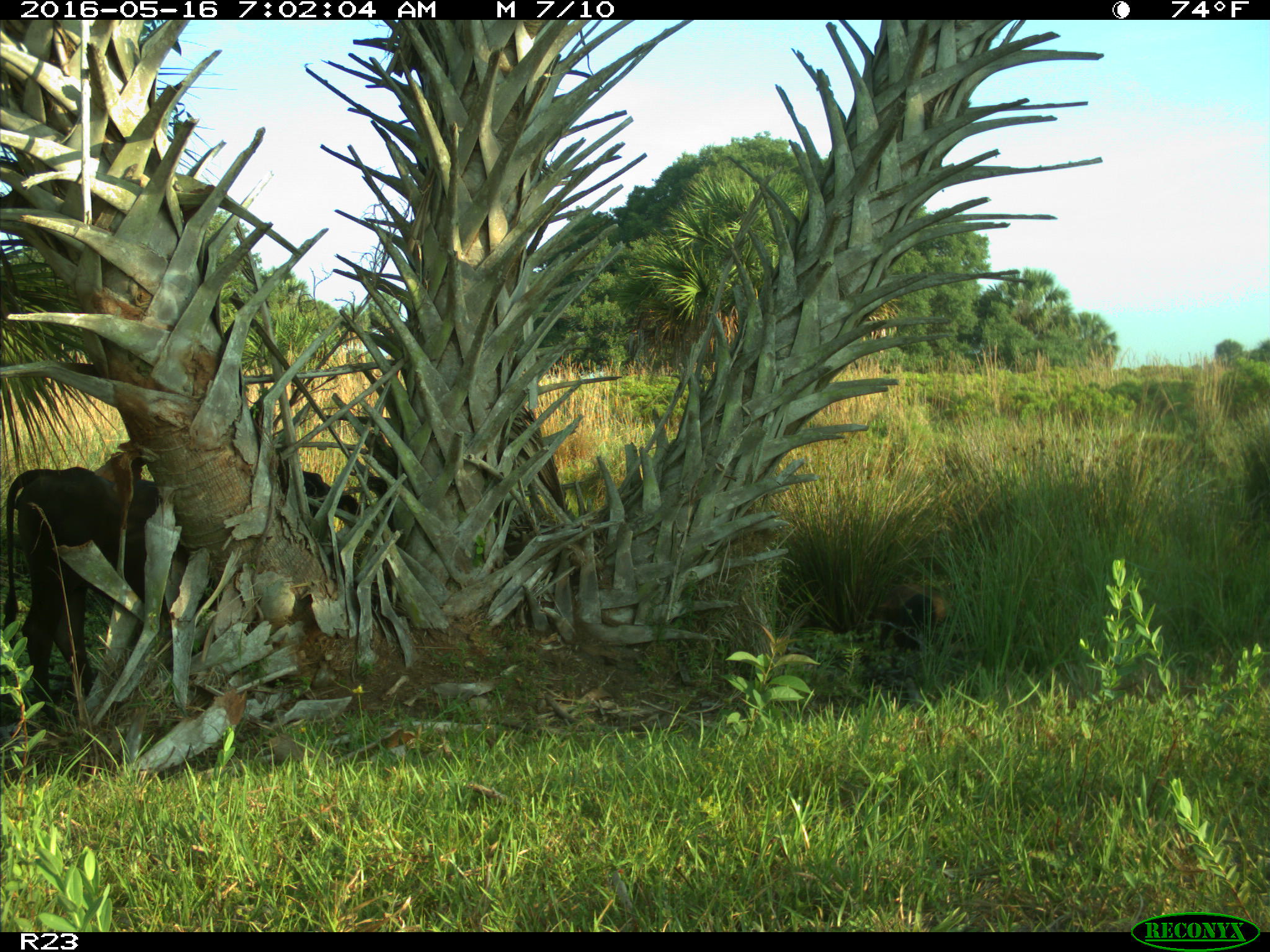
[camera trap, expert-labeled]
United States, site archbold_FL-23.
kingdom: Animalia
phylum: Chordata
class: Mammalia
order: Artiodactyla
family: Suidae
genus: Sus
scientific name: Sus scrofa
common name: wild boar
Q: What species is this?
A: Sus scrofa (wild boar).